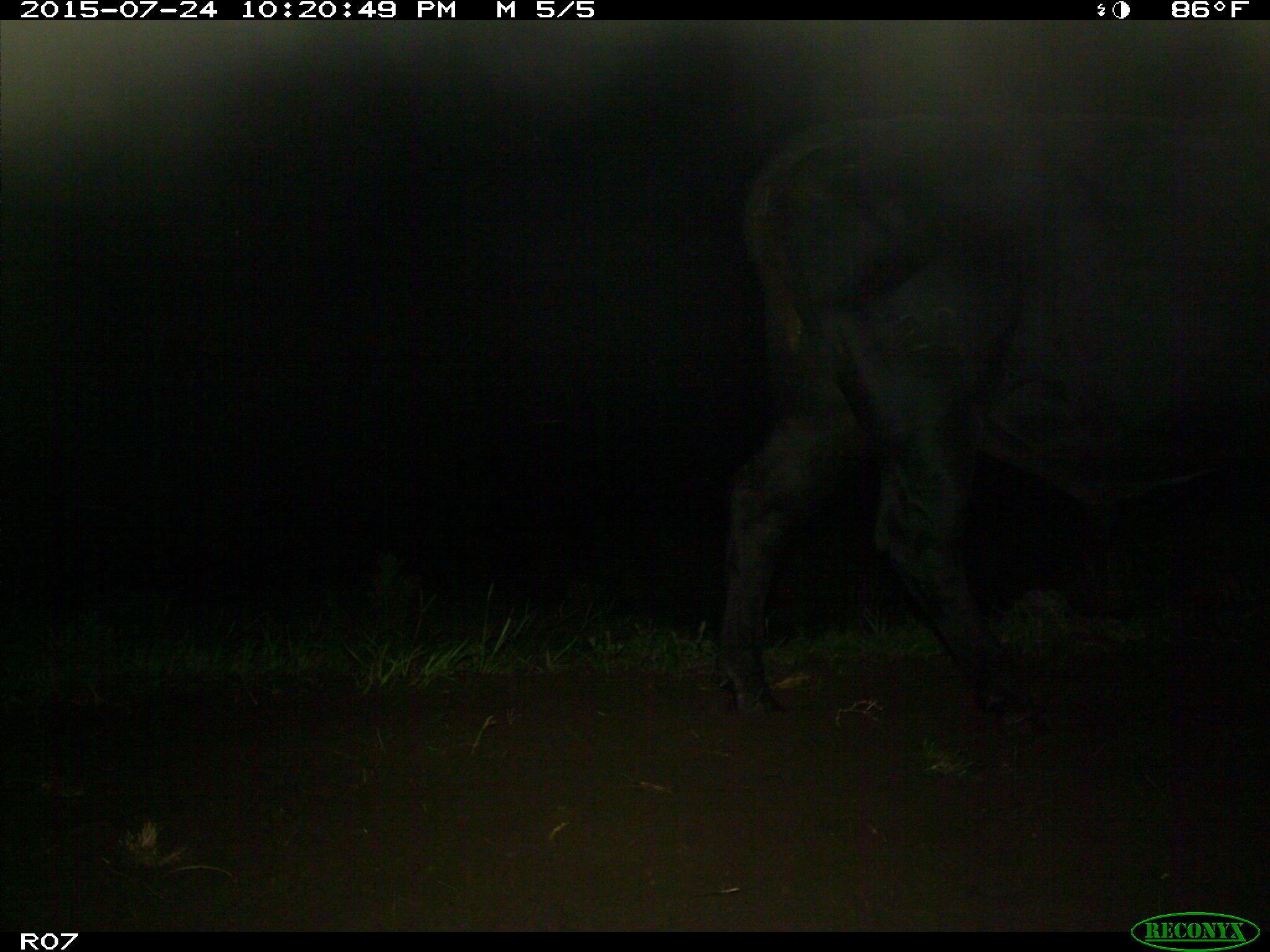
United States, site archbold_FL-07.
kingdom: Animalia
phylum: Chordata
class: Mammalia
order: Artiodactyla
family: Bovidae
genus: Bos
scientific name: Bos taurus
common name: domestic cow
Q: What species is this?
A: Bos taurus (domestic cow).